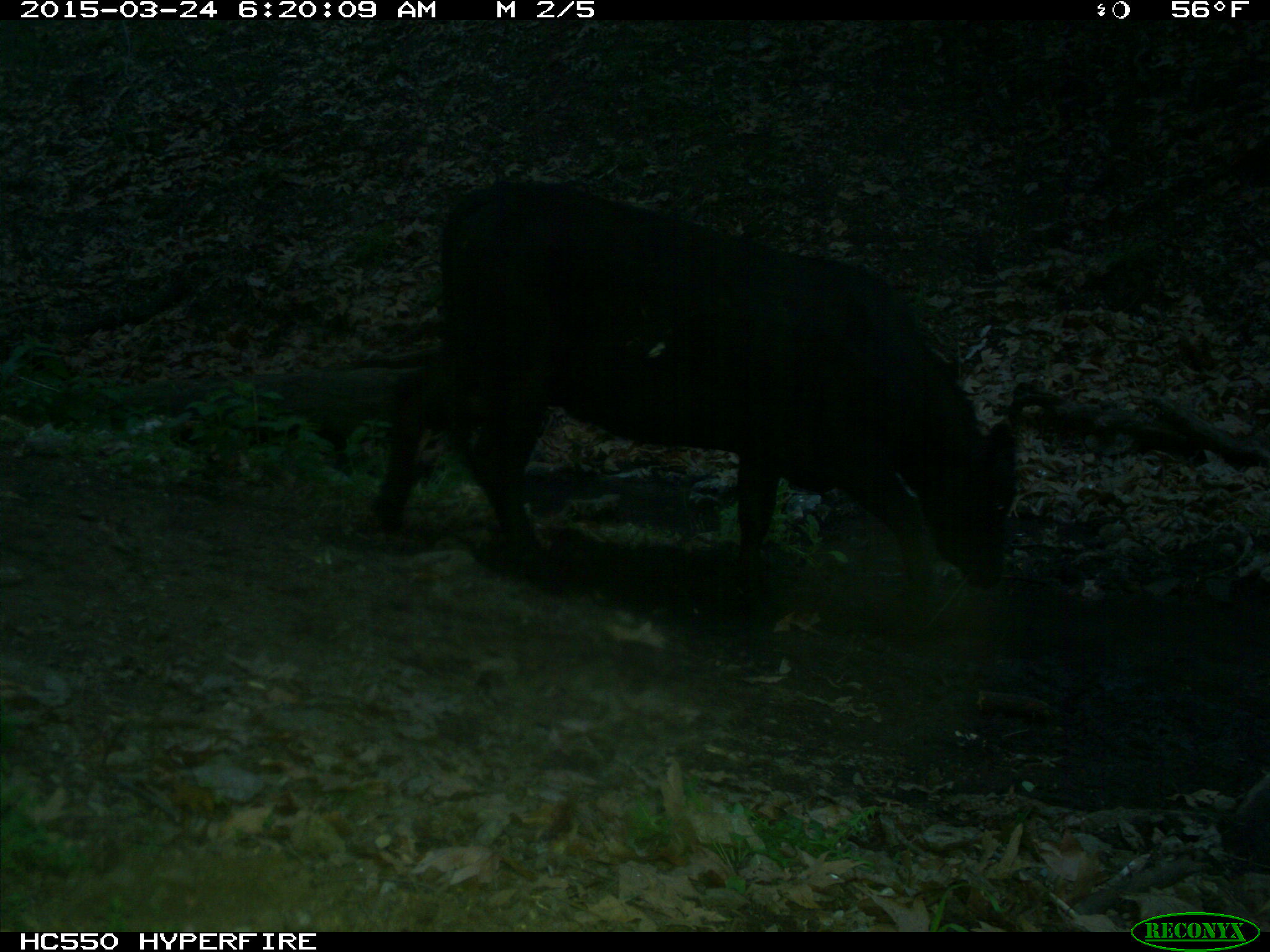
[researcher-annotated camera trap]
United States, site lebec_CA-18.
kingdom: Animalia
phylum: Chordata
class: Mammalia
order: Artiodactyla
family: Bovidae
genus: Bos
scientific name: Bos taurus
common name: domestic cow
Bos taurus (domestic cow).